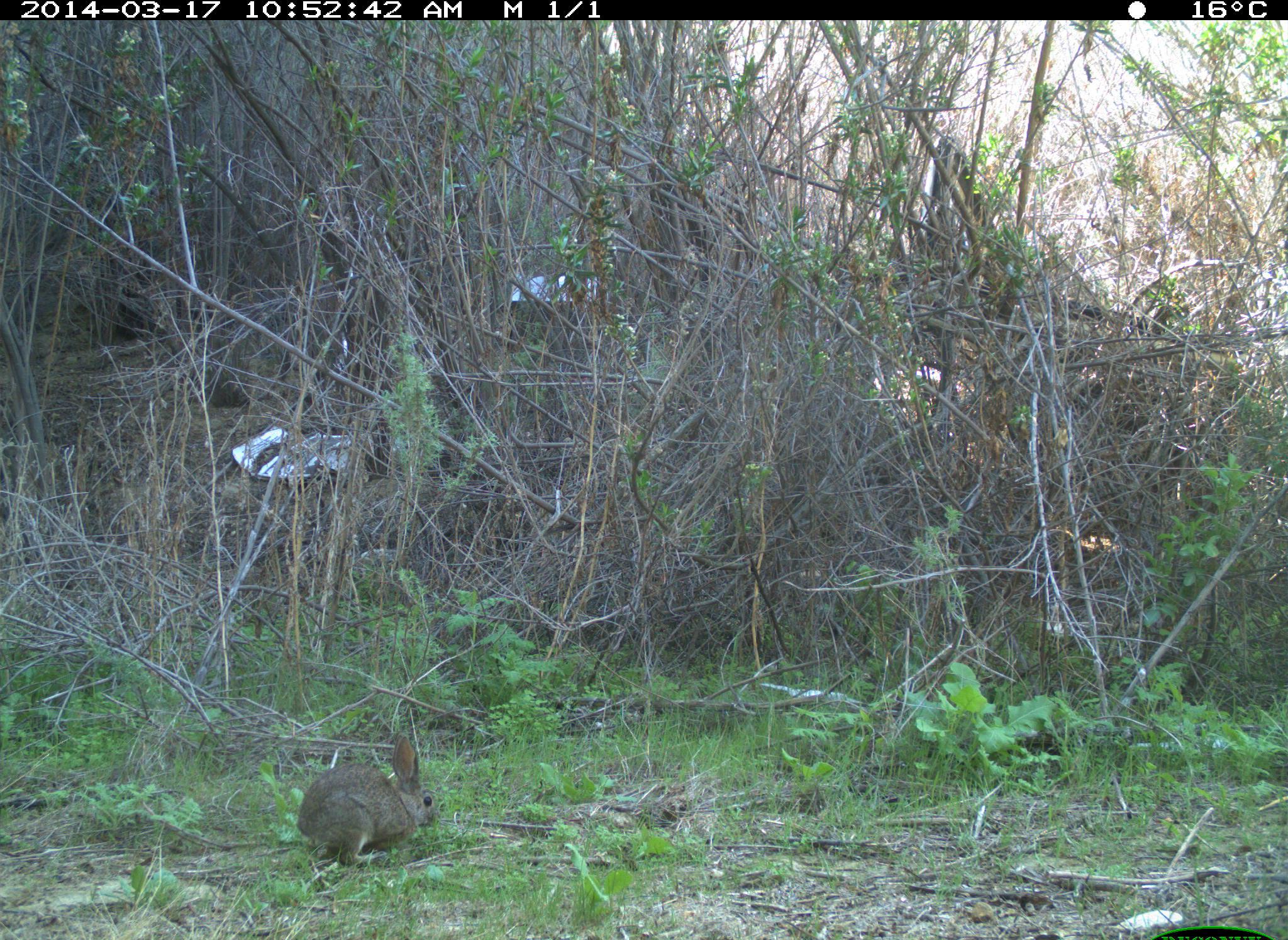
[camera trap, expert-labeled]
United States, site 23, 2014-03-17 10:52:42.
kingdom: Animalia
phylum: Chordata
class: Mammalia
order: Lagomorpha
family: Leporidae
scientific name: Leporidae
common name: rabbits and hares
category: rabbit